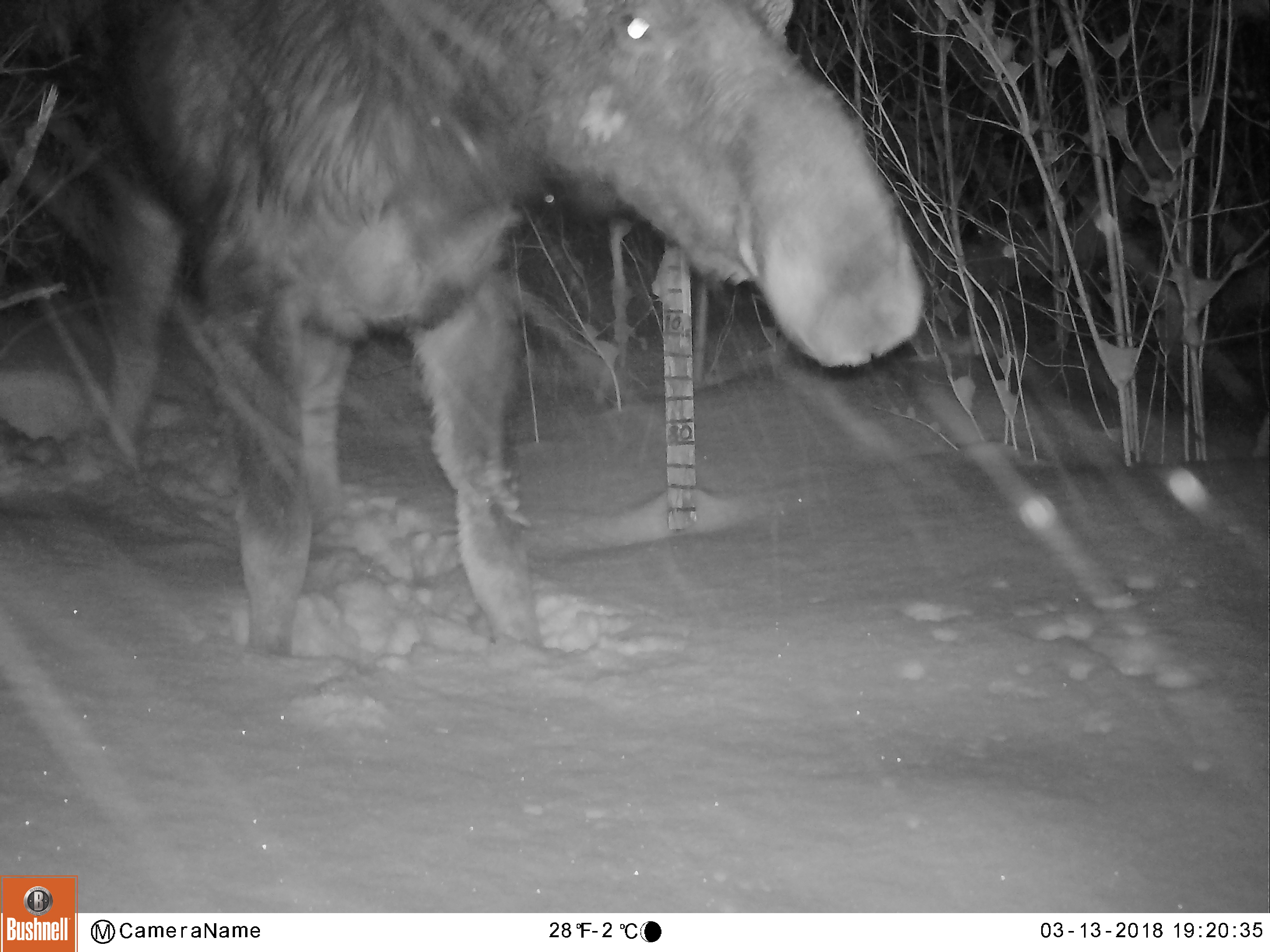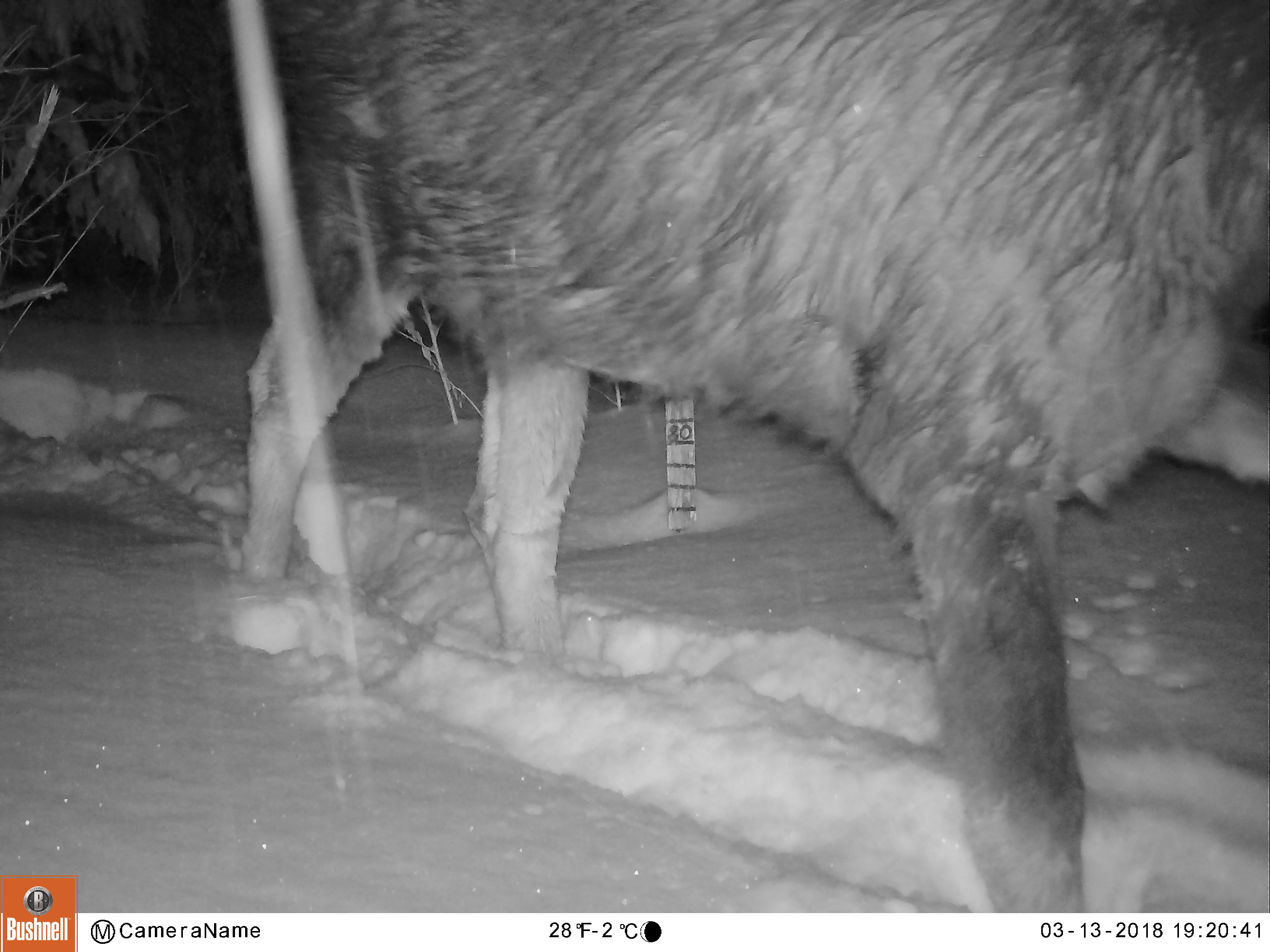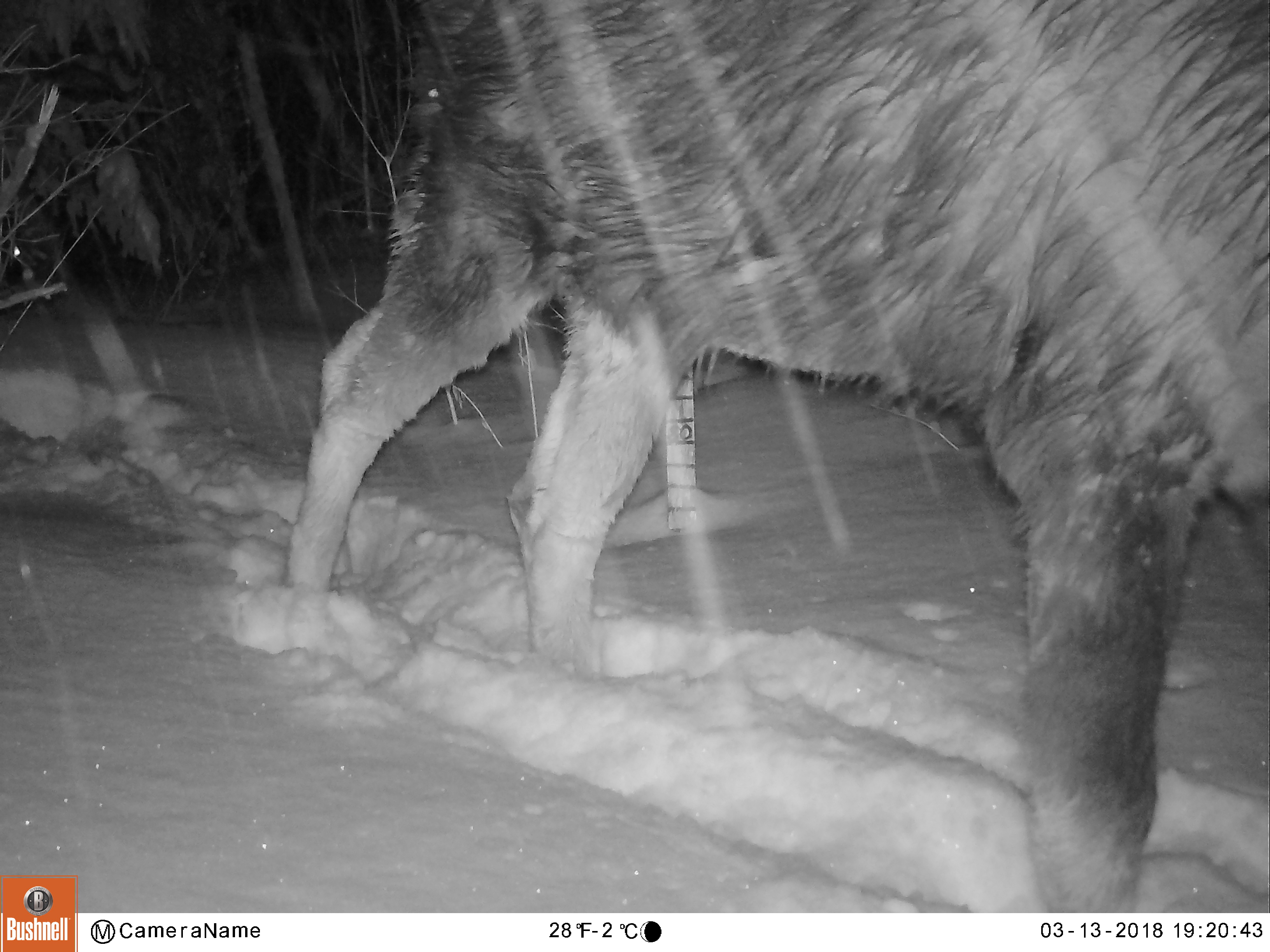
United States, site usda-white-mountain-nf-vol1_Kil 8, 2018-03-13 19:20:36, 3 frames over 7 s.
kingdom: Animalia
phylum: Chordata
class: Mammalia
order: Artiodactyla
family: Cervidae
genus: Alces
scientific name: Alces alces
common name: moose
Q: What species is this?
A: Moose (Alces alces).